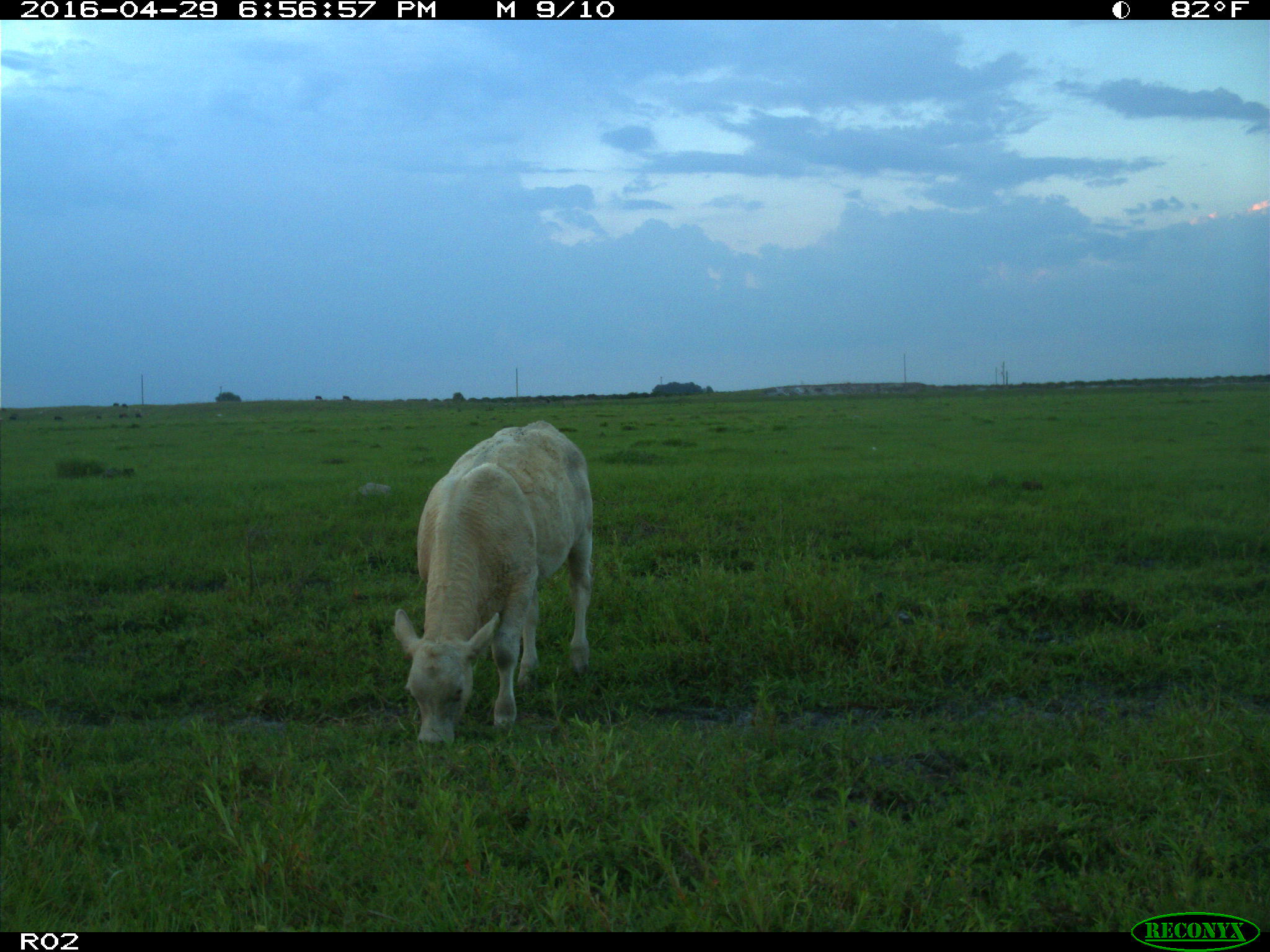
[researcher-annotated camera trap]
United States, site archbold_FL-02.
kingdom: Animalia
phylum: Chordata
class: Mammalia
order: Artiodactyla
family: Bovidae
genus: Bos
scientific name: Bos taurus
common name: domestic cow